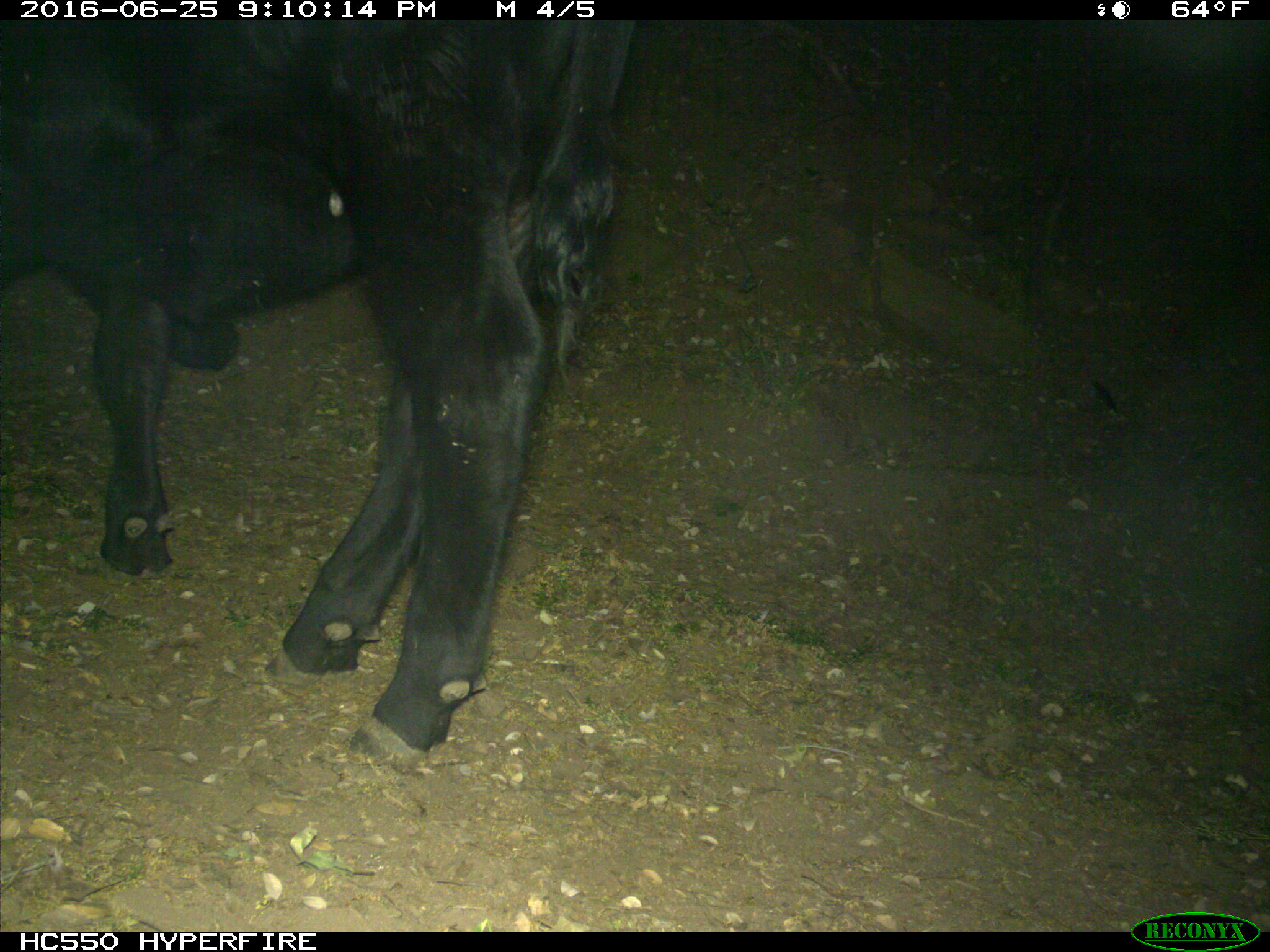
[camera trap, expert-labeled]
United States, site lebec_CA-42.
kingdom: Animalia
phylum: Chordata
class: Mammalia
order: Artiodactyla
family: Bovidae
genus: Bos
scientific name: Bos taurus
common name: domestic cow